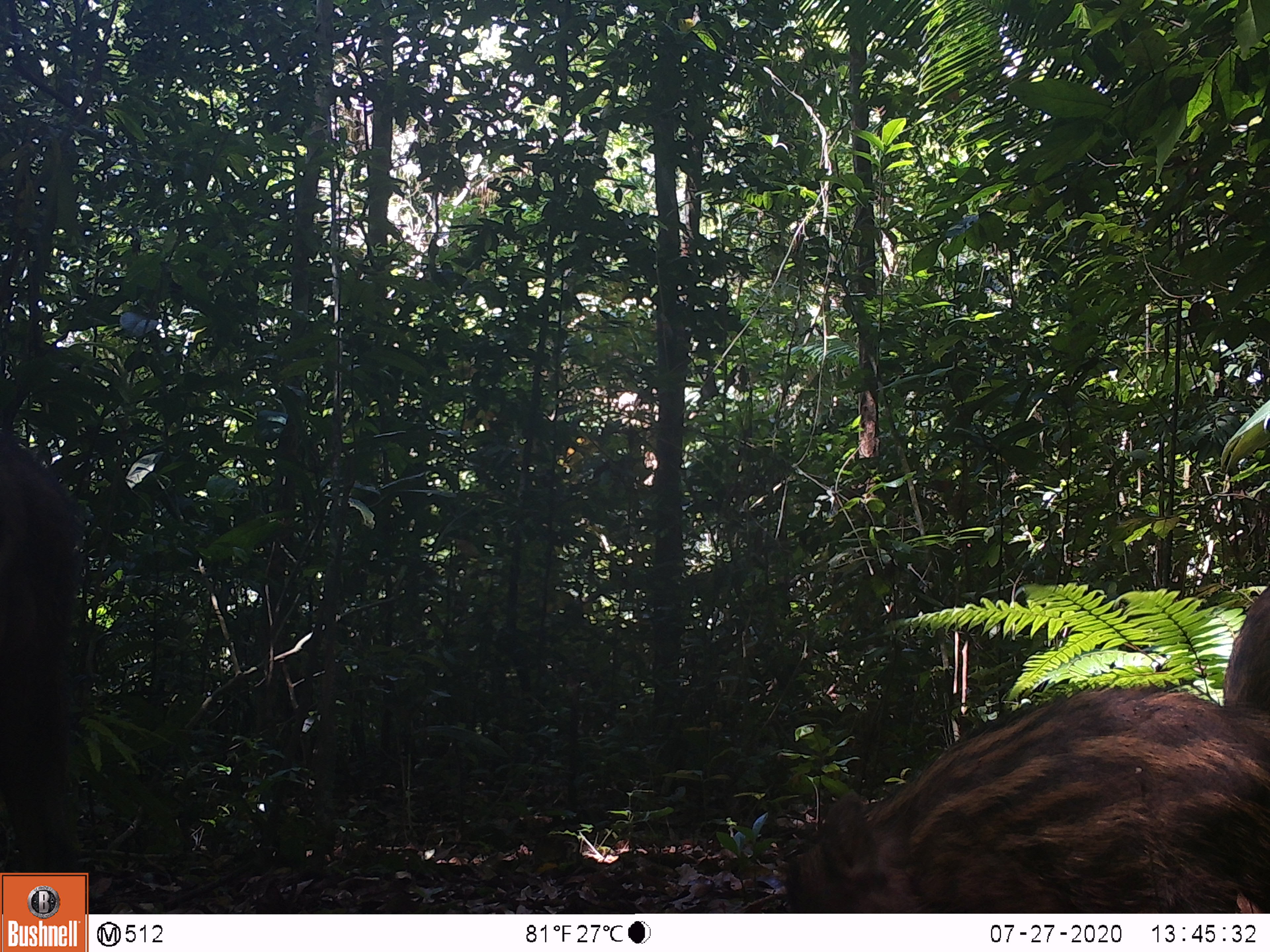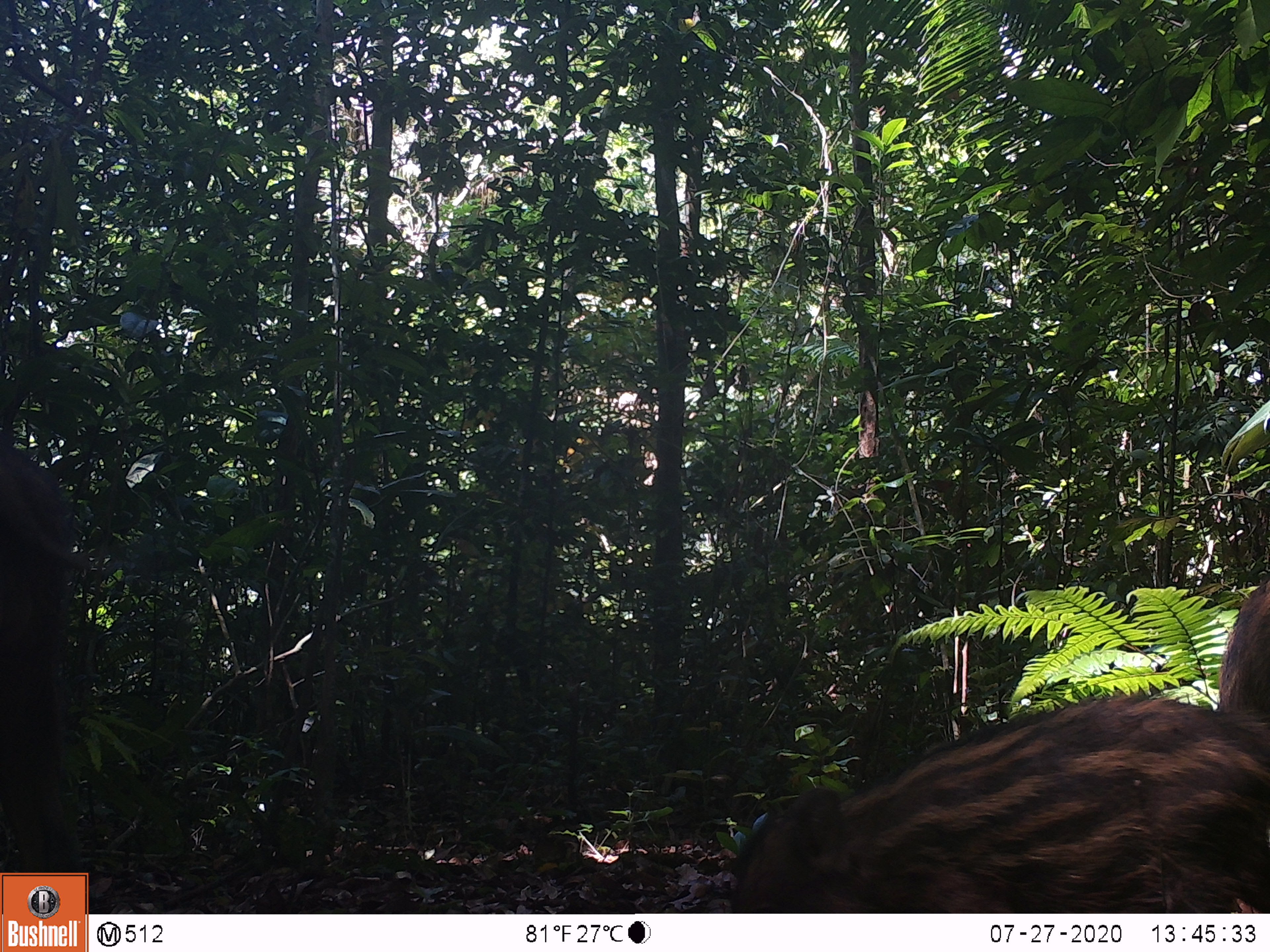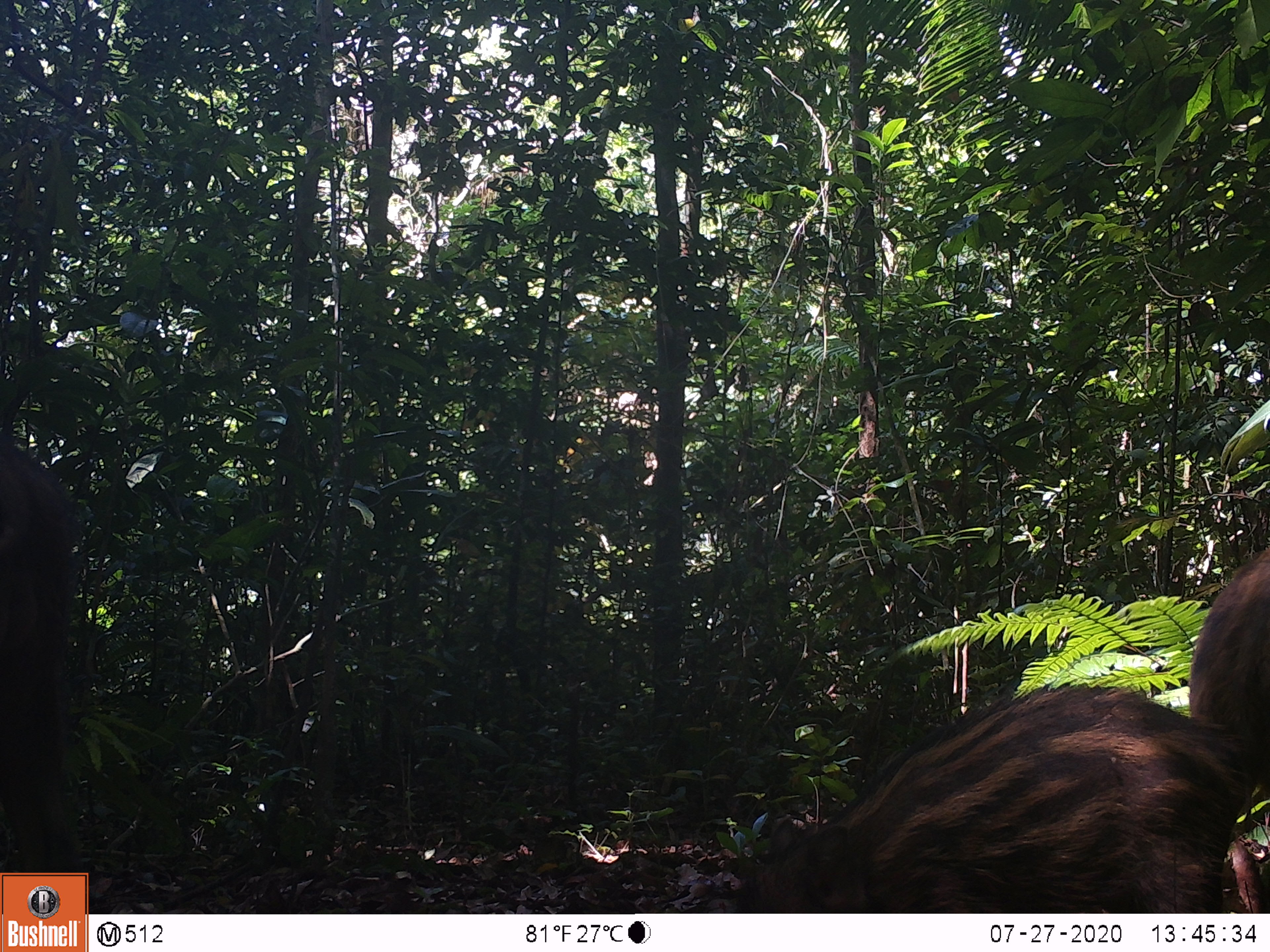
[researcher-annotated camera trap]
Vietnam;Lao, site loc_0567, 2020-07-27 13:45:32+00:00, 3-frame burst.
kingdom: Animalia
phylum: Chordata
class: Mammalia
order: Artiodactyla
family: Suidae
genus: Sus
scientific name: Sus scrofa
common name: eurasian wild pig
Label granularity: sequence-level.